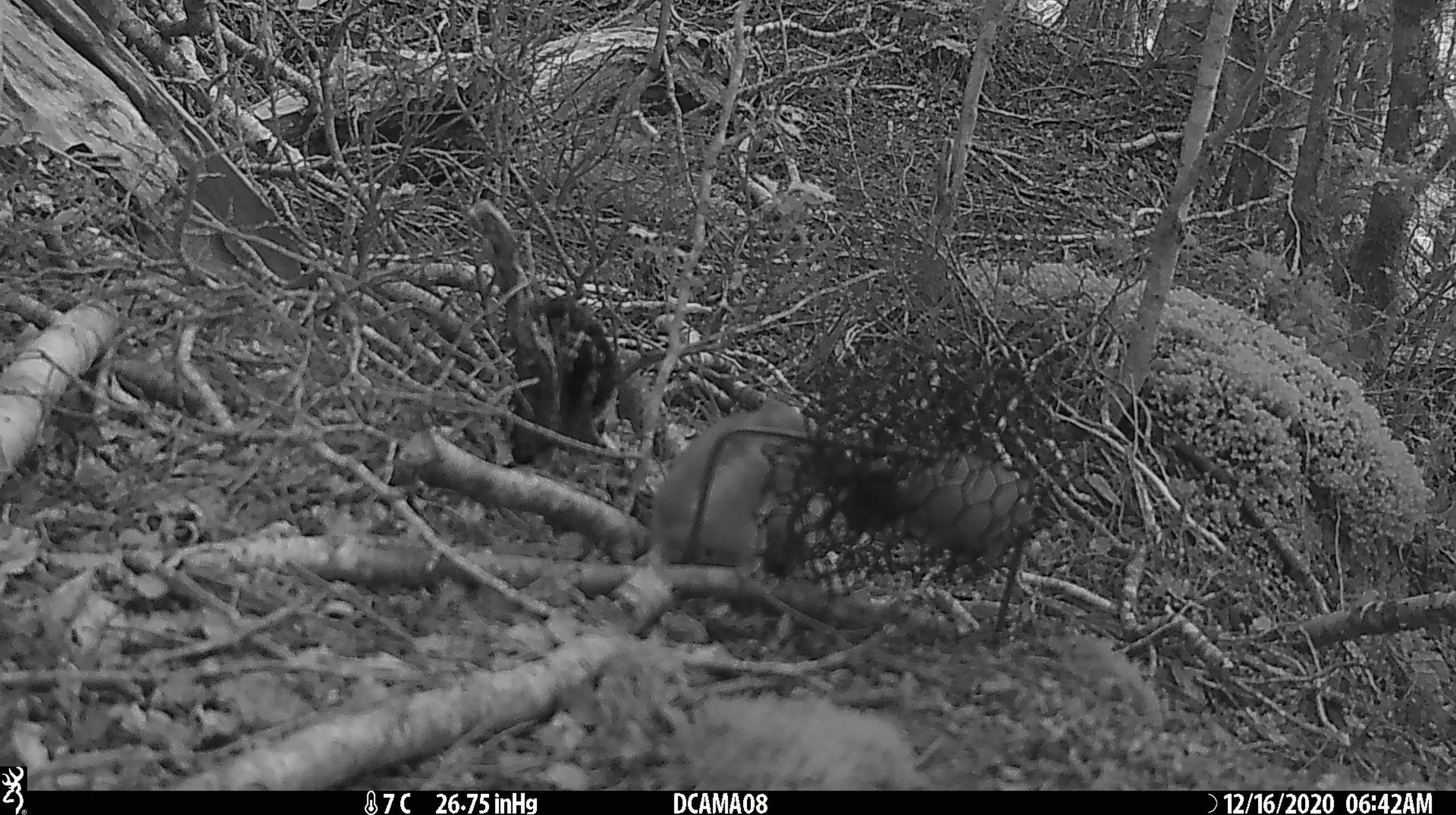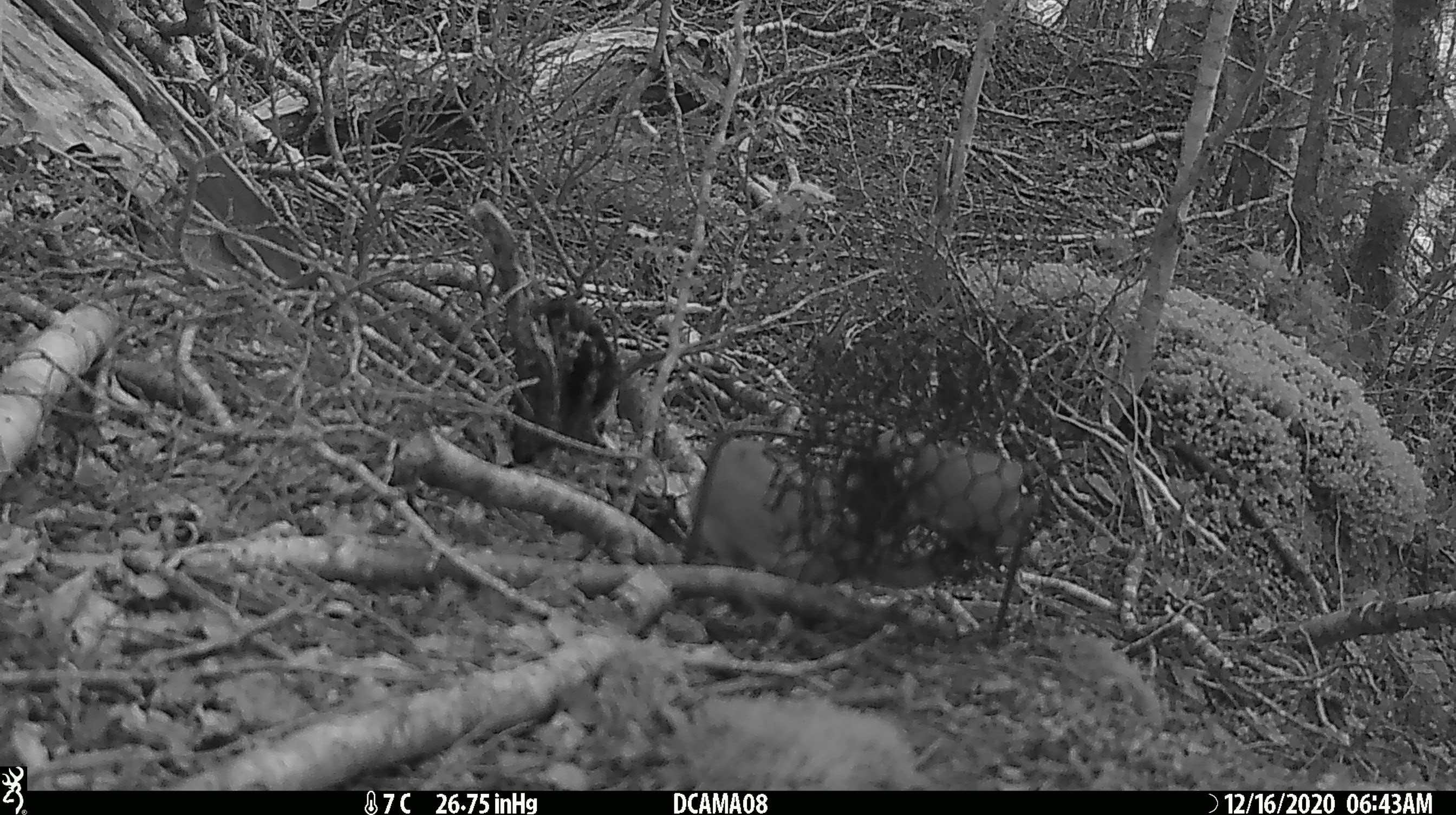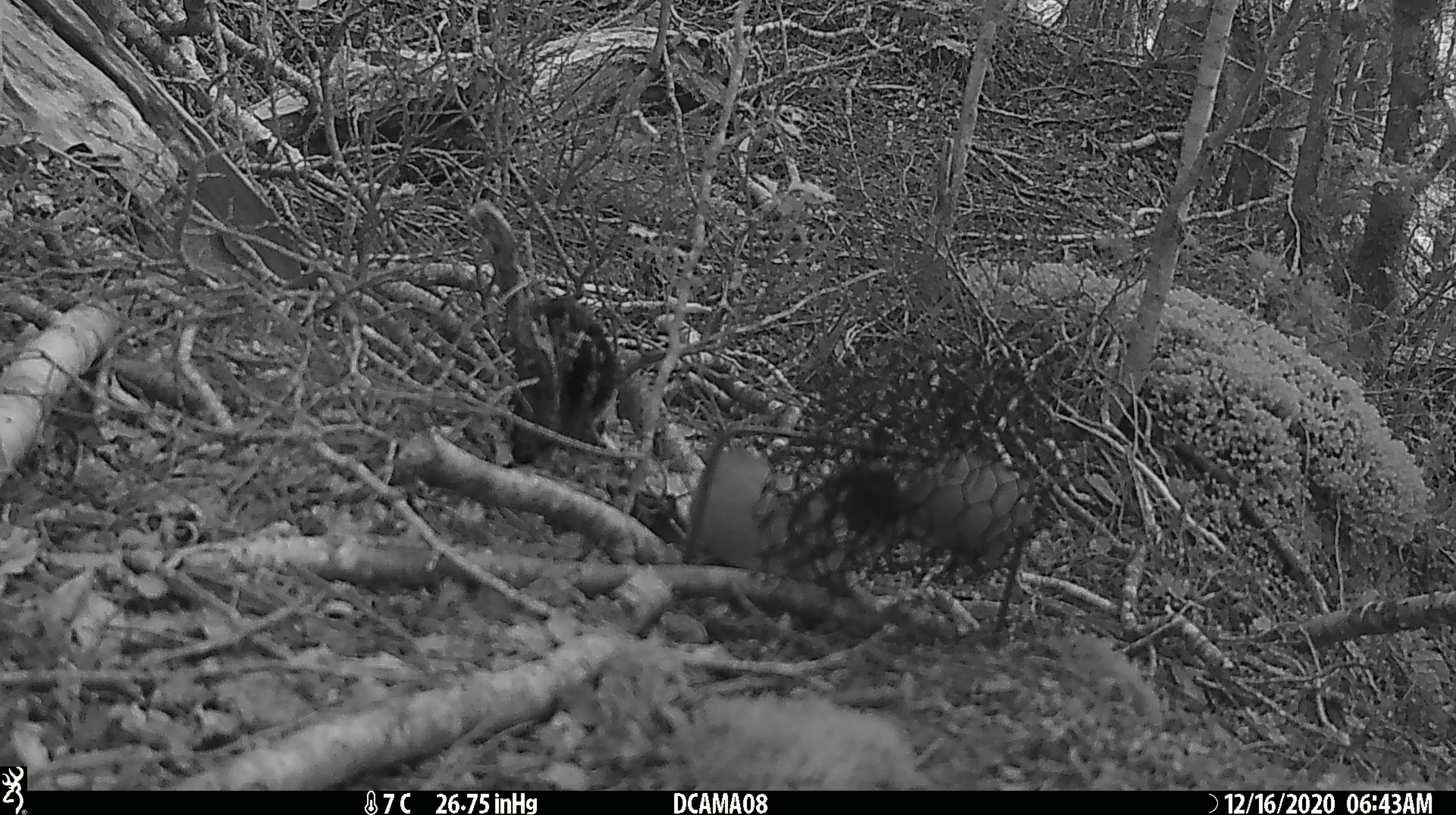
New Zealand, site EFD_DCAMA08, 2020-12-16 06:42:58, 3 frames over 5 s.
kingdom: Animalia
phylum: Chordata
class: Mammalia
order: Carnivora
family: Mustelidae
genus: Mustela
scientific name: Mustela erminea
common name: stoat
Stoat (Mustela erminea).